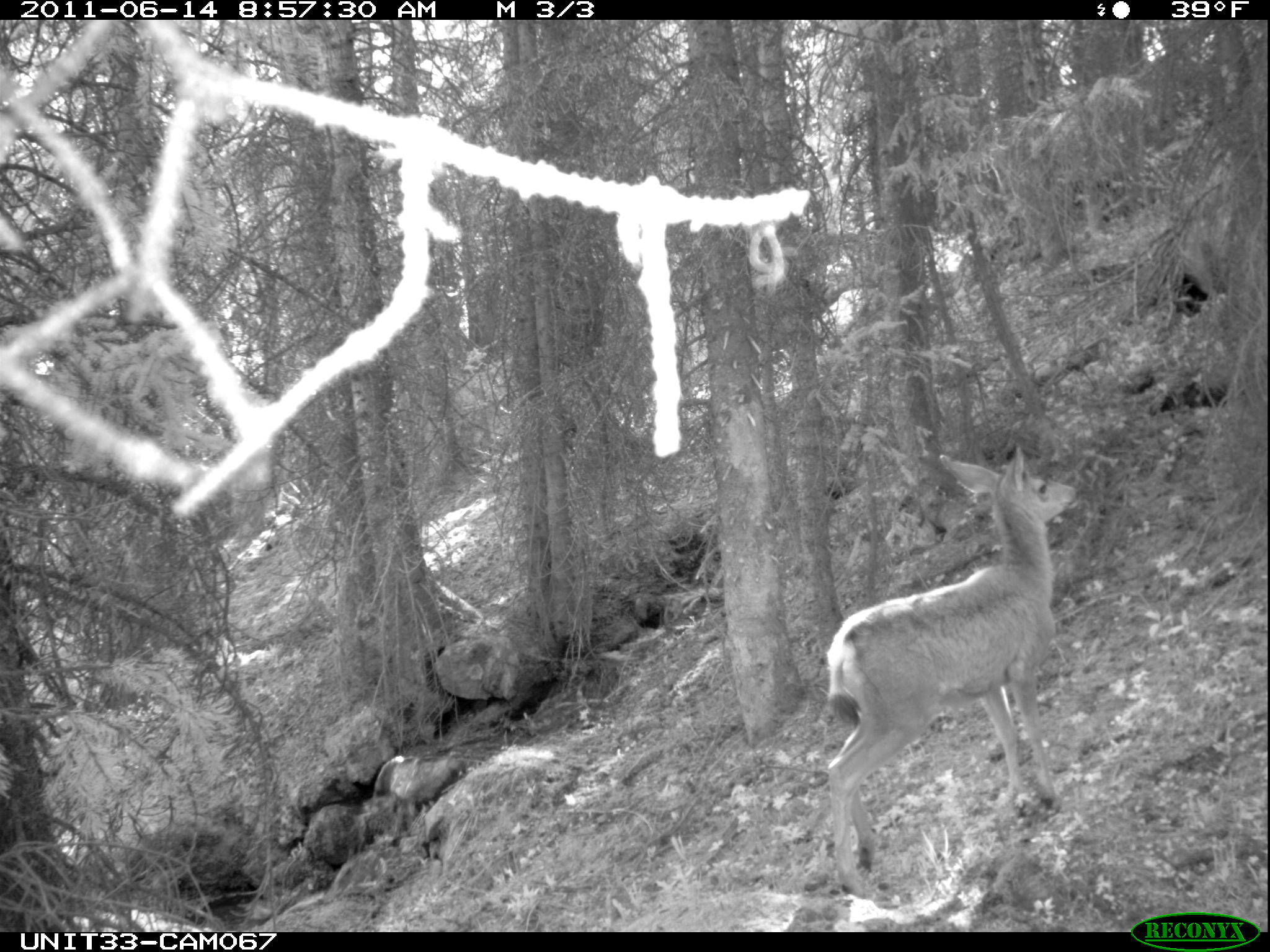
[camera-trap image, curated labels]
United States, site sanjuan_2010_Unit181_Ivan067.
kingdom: Animalia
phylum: Chordata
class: Mammalia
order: Artiodactyla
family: Cervidae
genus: Odocoileus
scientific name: Odocoileus hemionus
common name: mule deer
Odocoileus hemionus (mule deer).